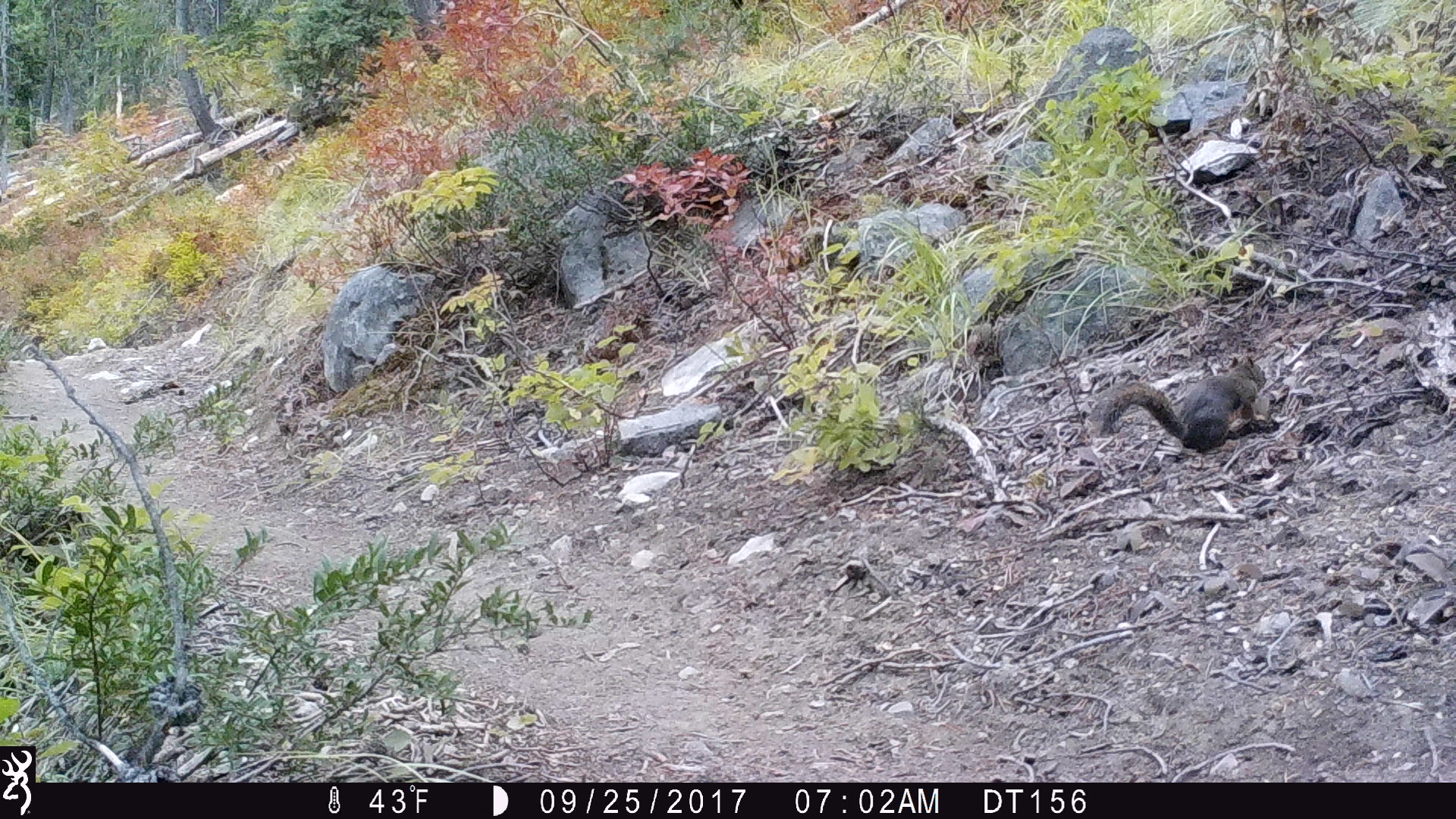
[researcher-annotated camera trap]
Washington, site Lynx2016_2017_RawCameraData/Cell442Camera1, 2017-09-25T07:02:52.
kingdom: Animalia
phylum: Chordata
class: Mammalia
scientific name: Mammalia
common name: small mammal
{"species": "small mammal (Mammalia)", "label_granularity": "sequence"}